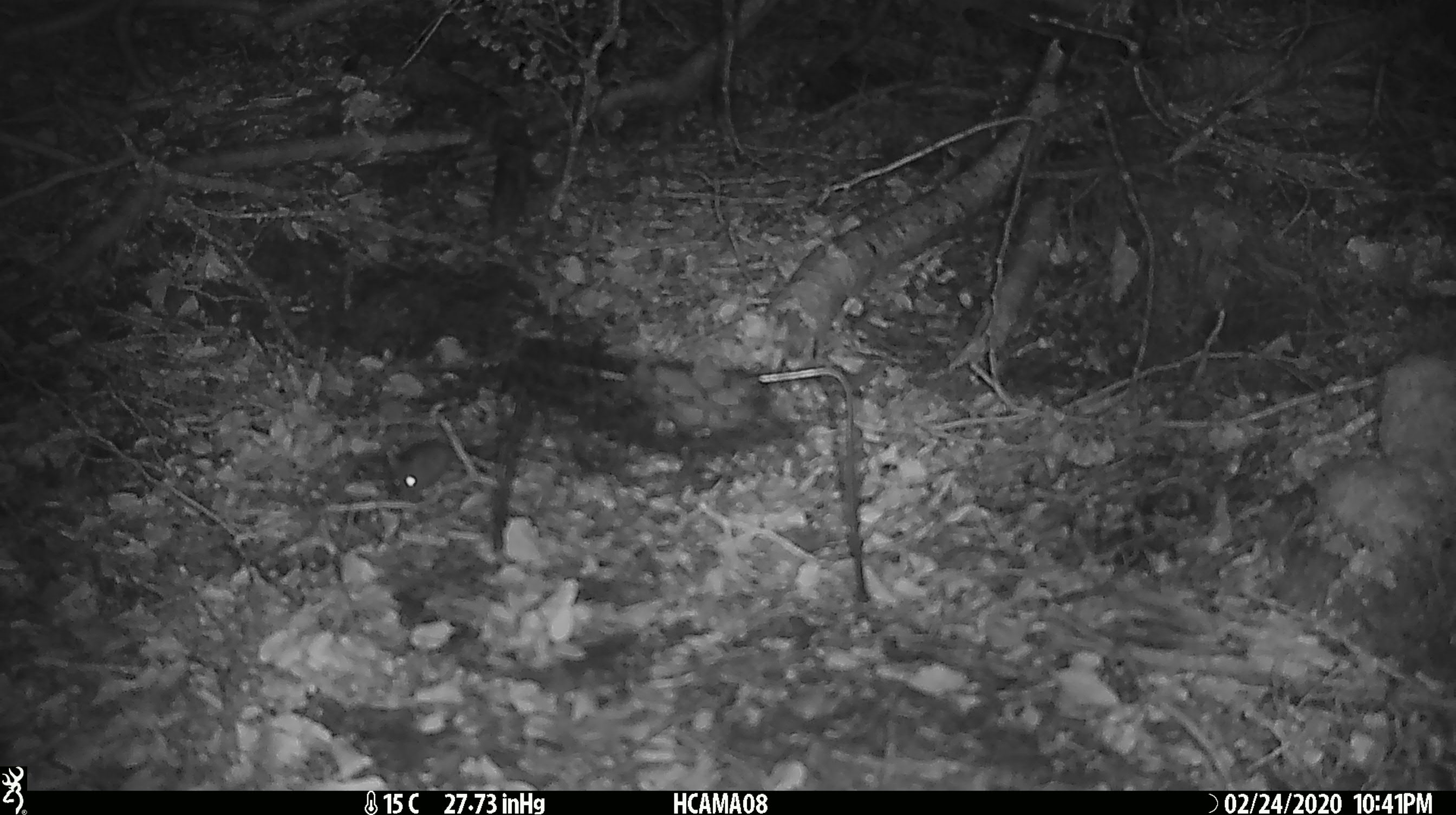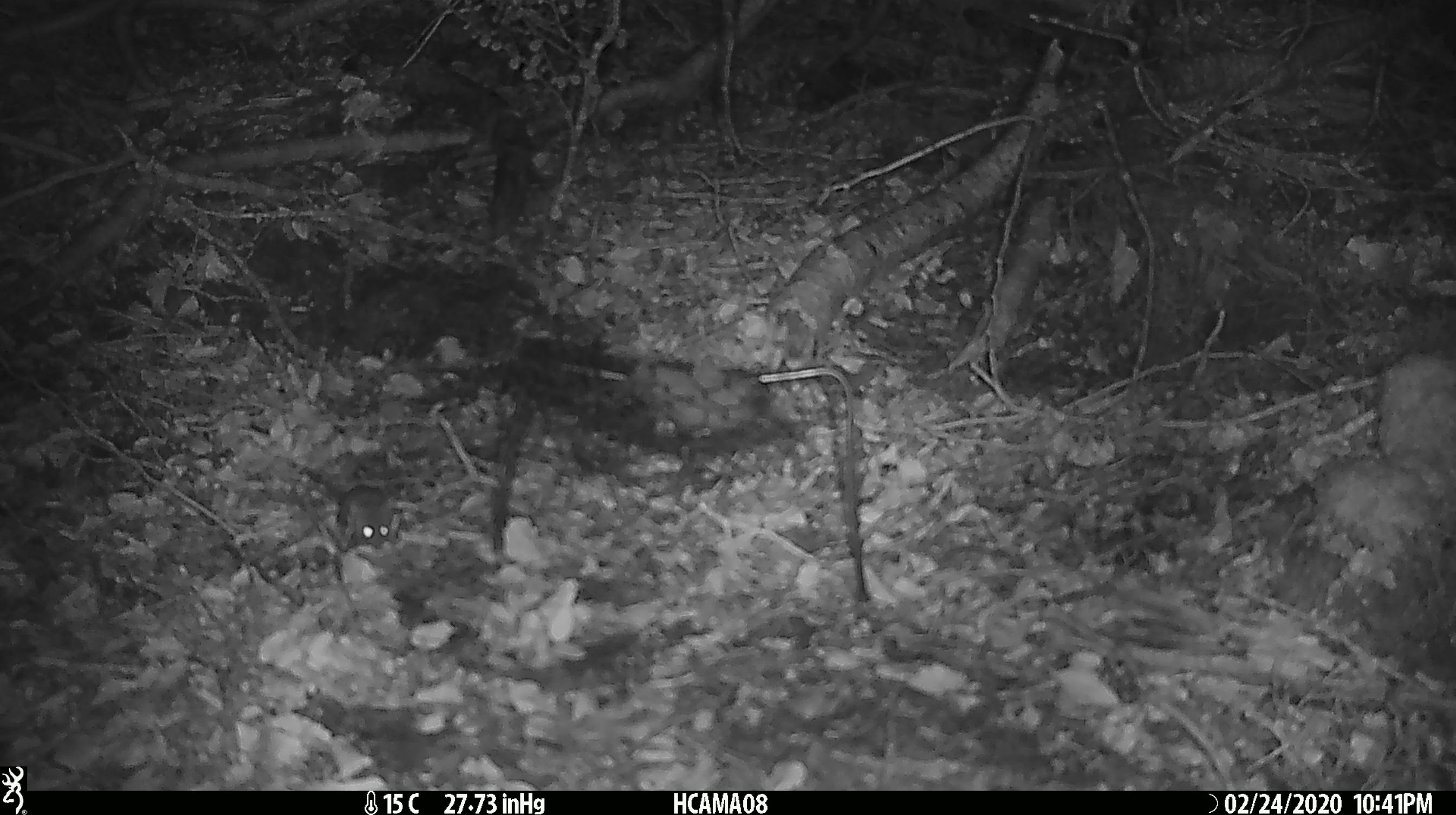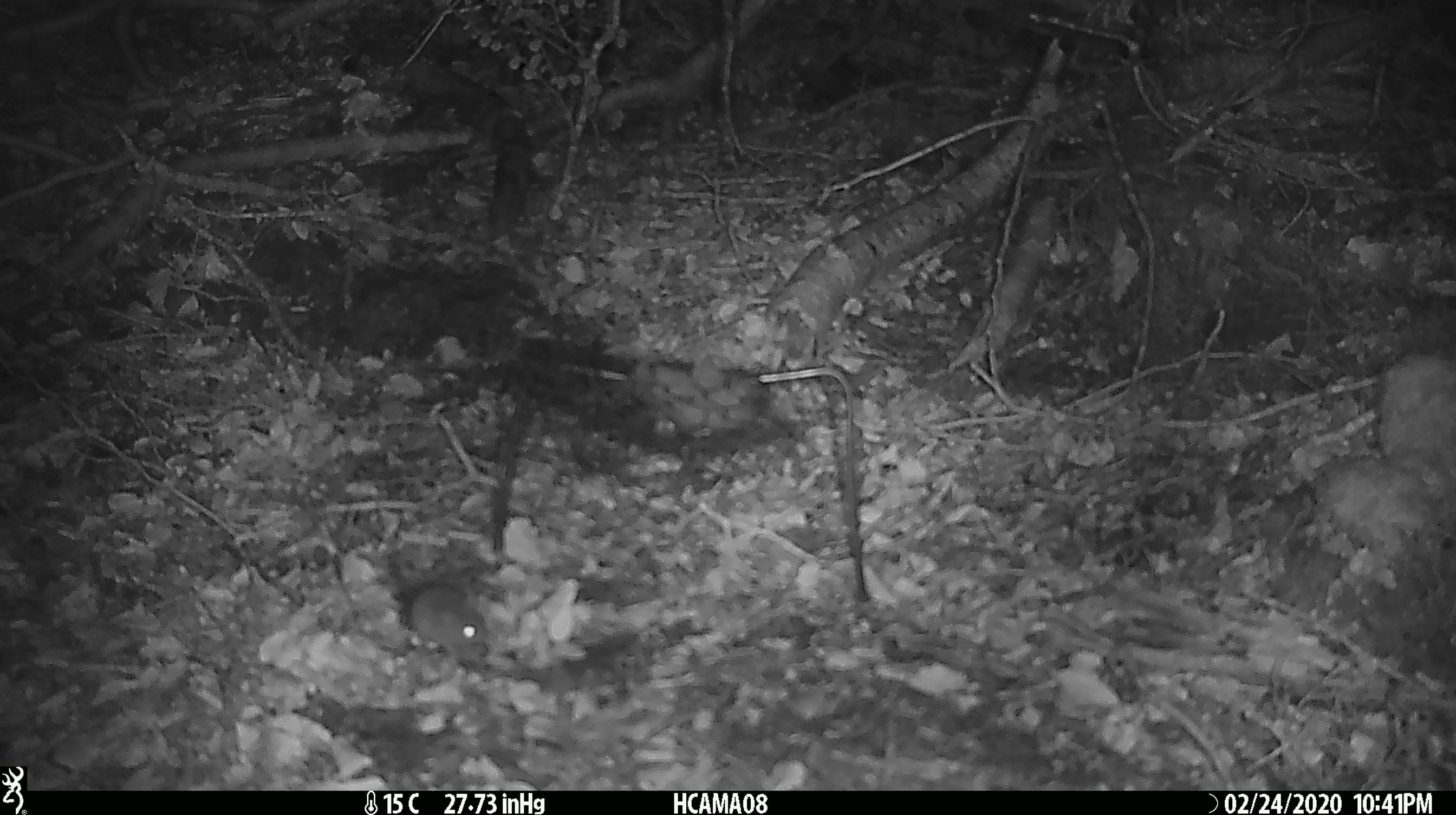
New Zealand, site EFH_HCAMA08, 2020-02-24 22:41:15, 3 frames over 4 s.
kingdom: Animalia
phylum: Chordata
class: Mammalia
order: Rodentia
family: Muridae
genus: Mus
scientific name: Mus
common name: mouse